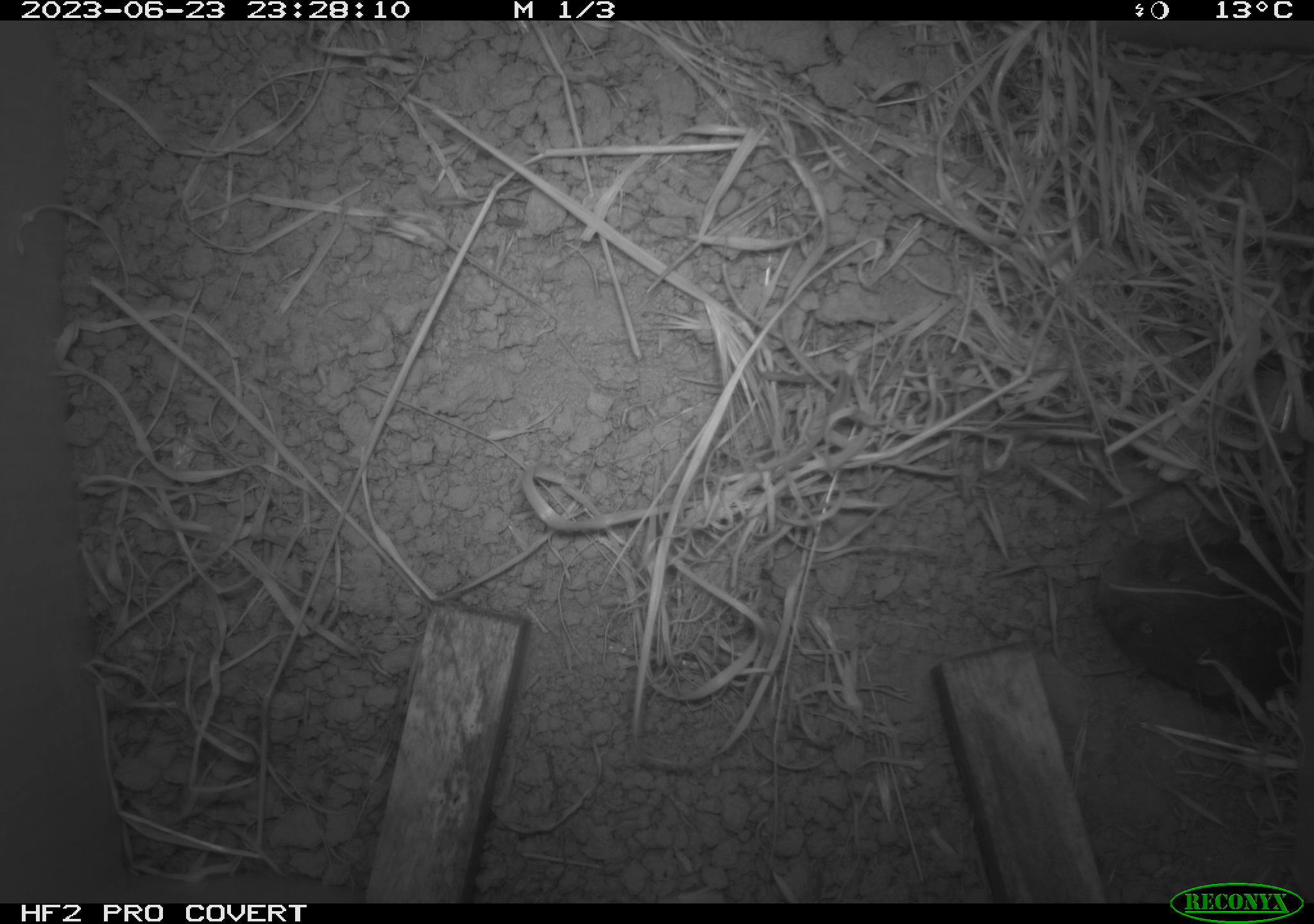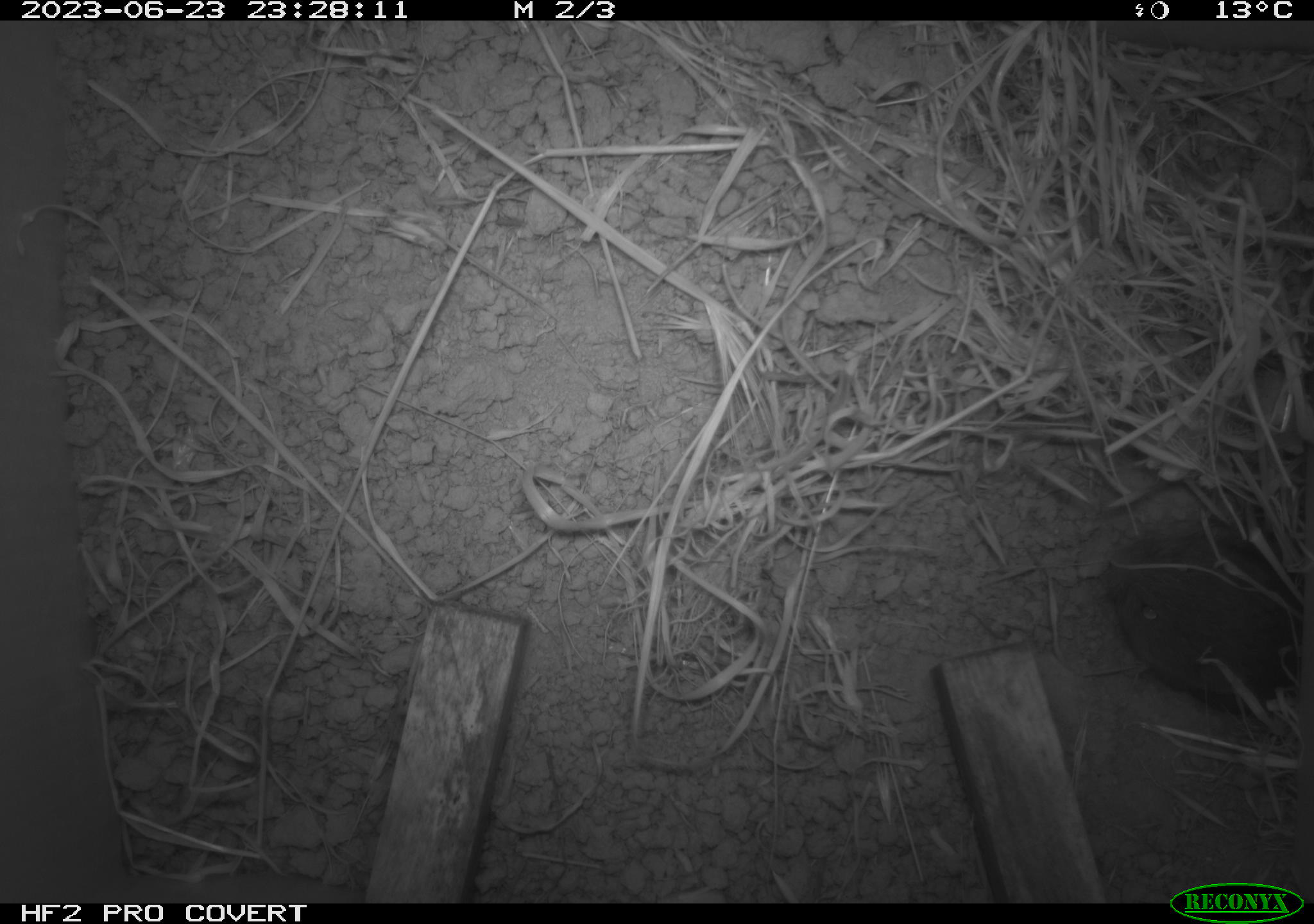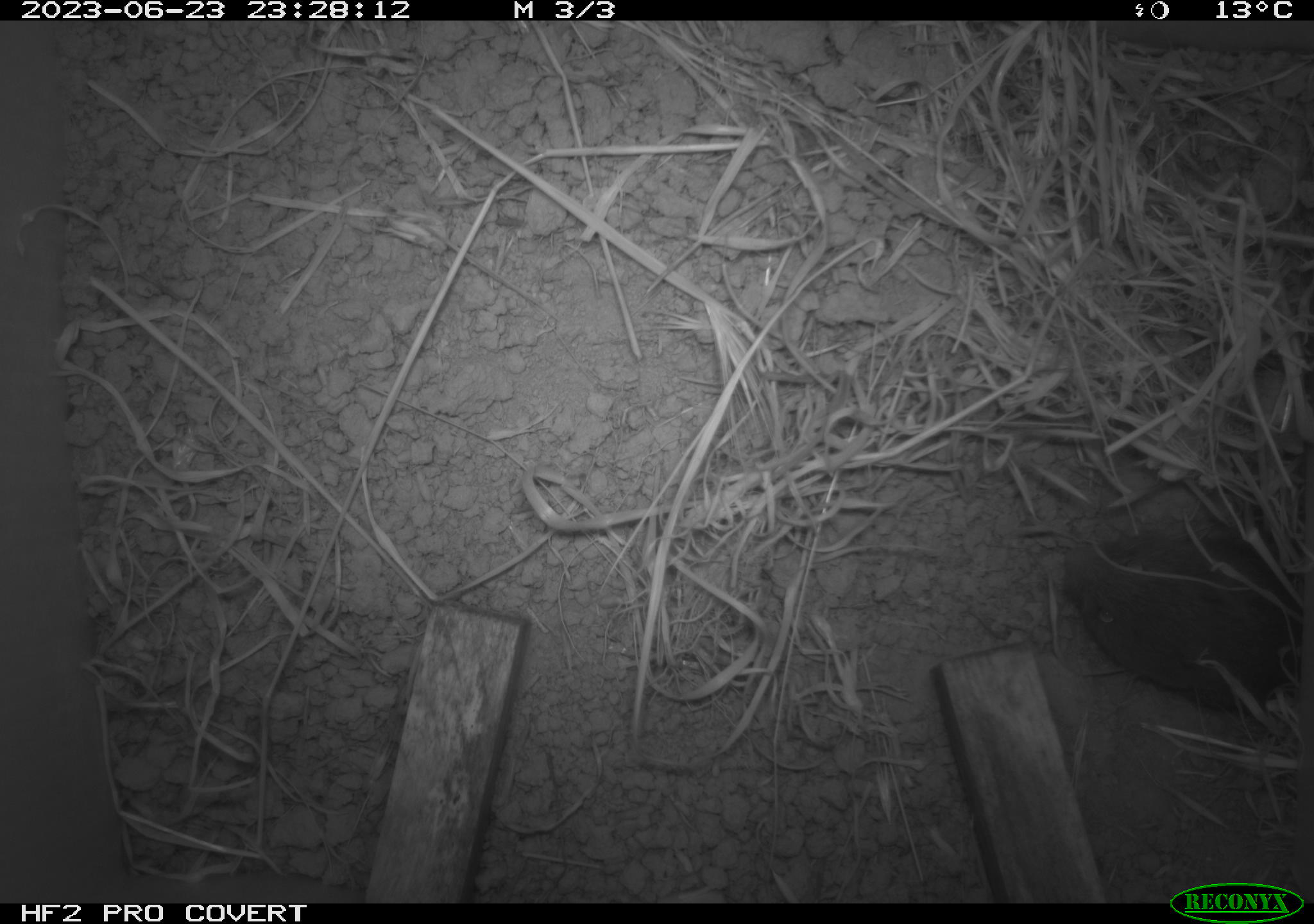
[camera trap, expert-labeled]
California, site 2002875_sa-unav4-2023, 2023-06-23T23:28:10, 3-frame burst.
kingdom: Animalia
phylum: Chordata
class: Mammalia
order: Rodentia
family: Cricetidae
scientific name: Arvicolinae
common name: voles, lemmings, and muskrats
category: arvicolinae subfamily